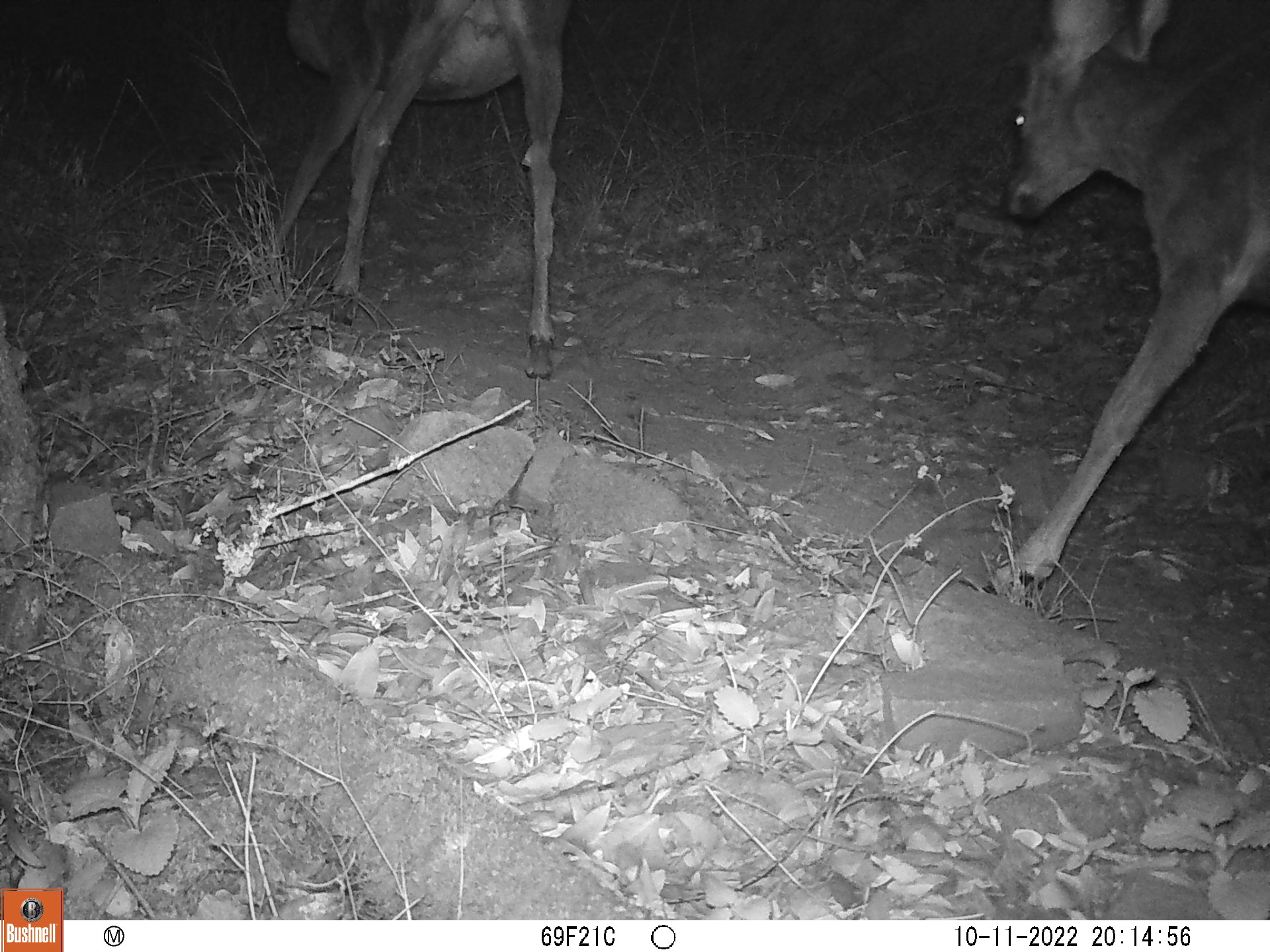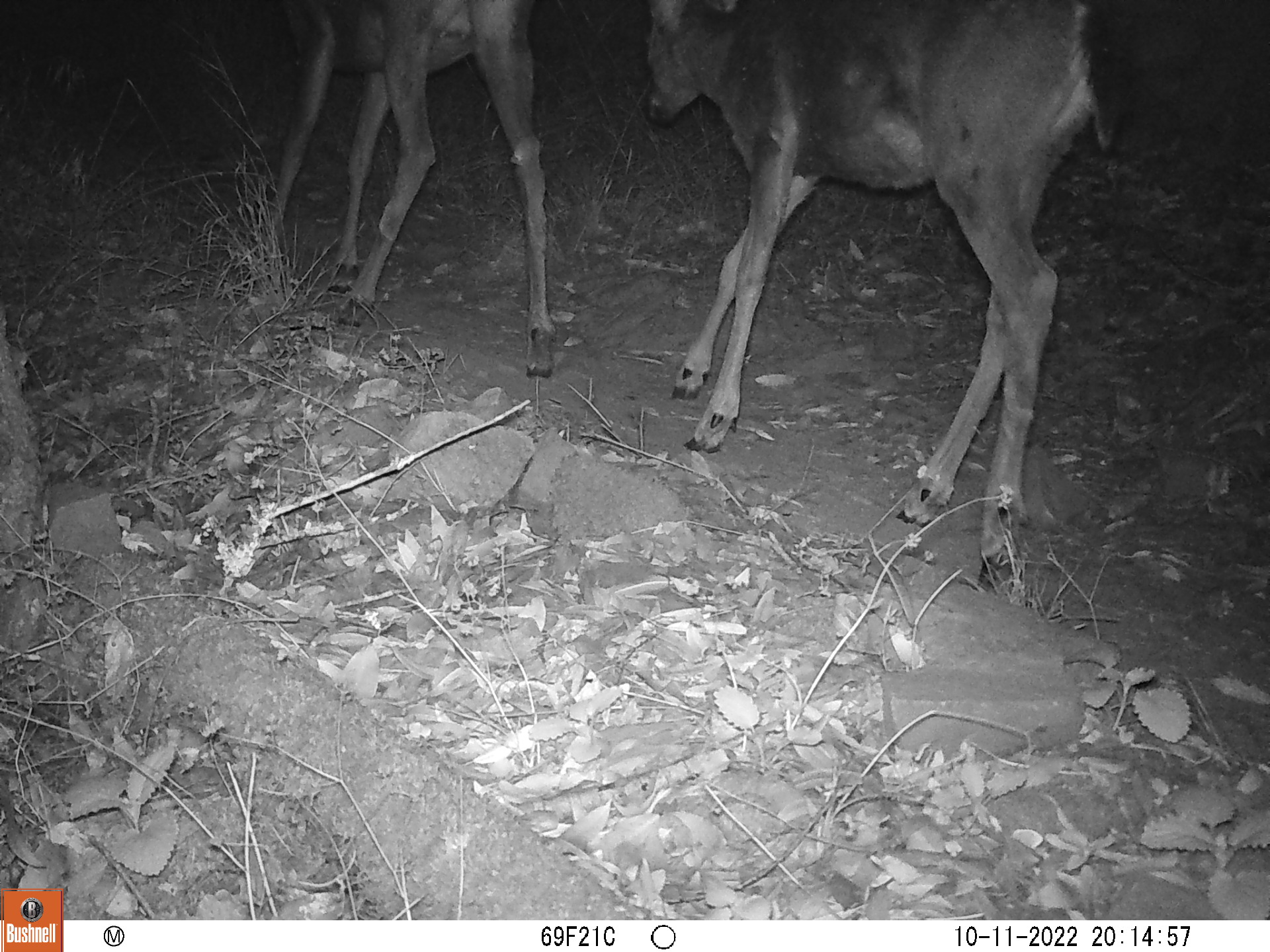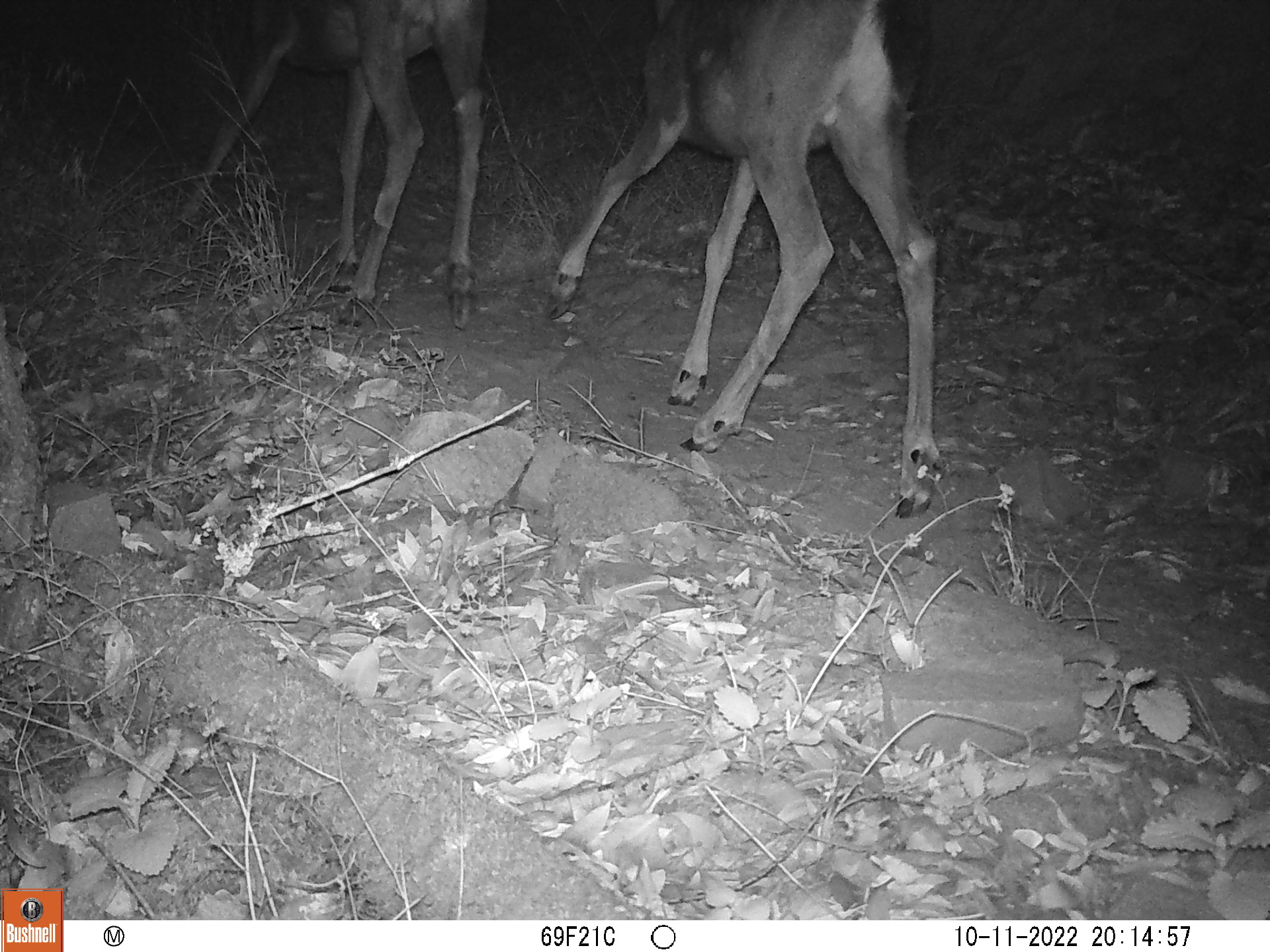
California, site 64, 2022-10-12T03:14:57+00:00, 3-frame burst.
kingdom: Animalia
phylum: Chordata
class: Mammalia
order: Artiodactyla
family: Cervidae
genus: Odocoileus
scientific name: Odocoileus hemionus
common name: mule deer